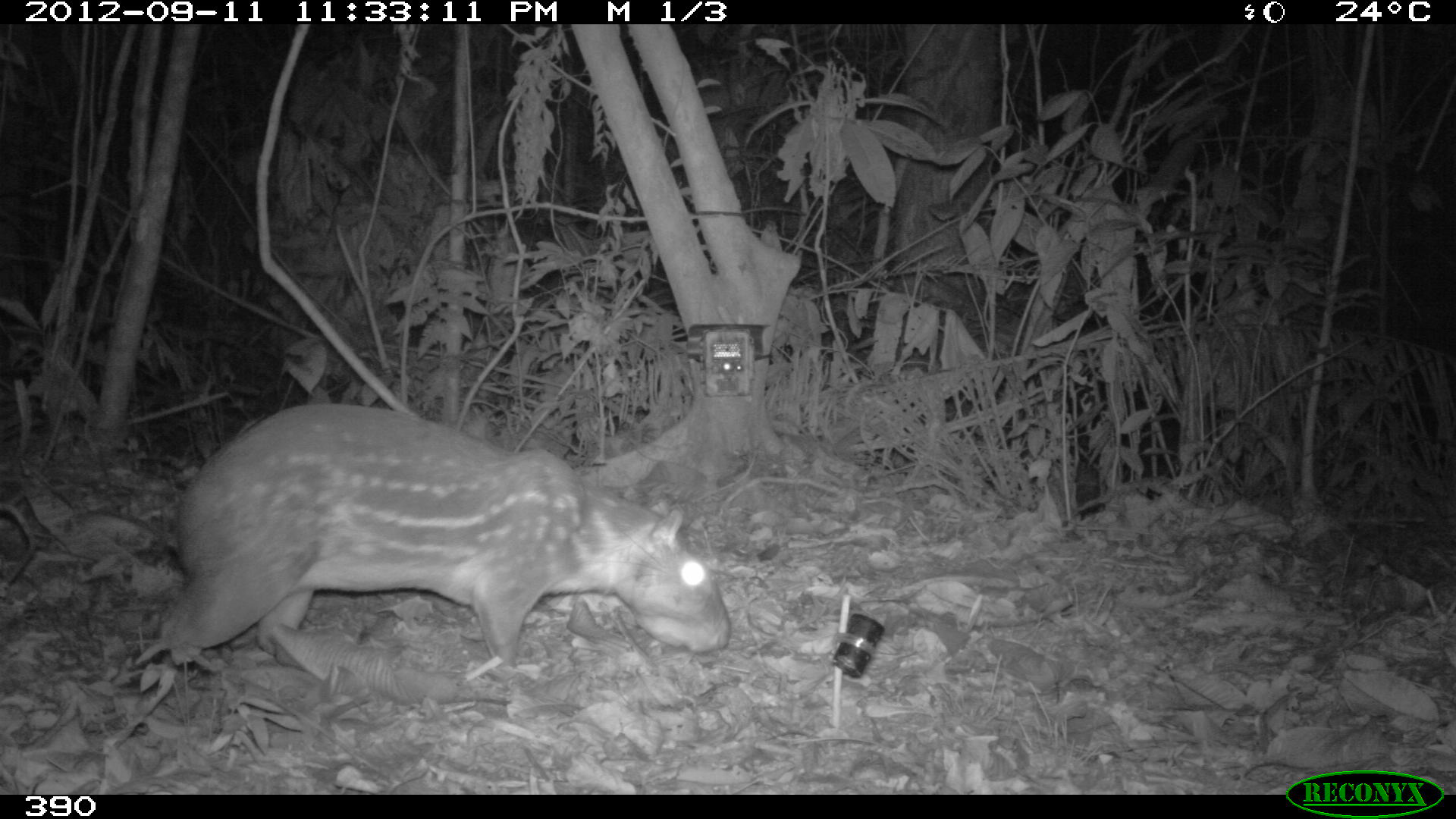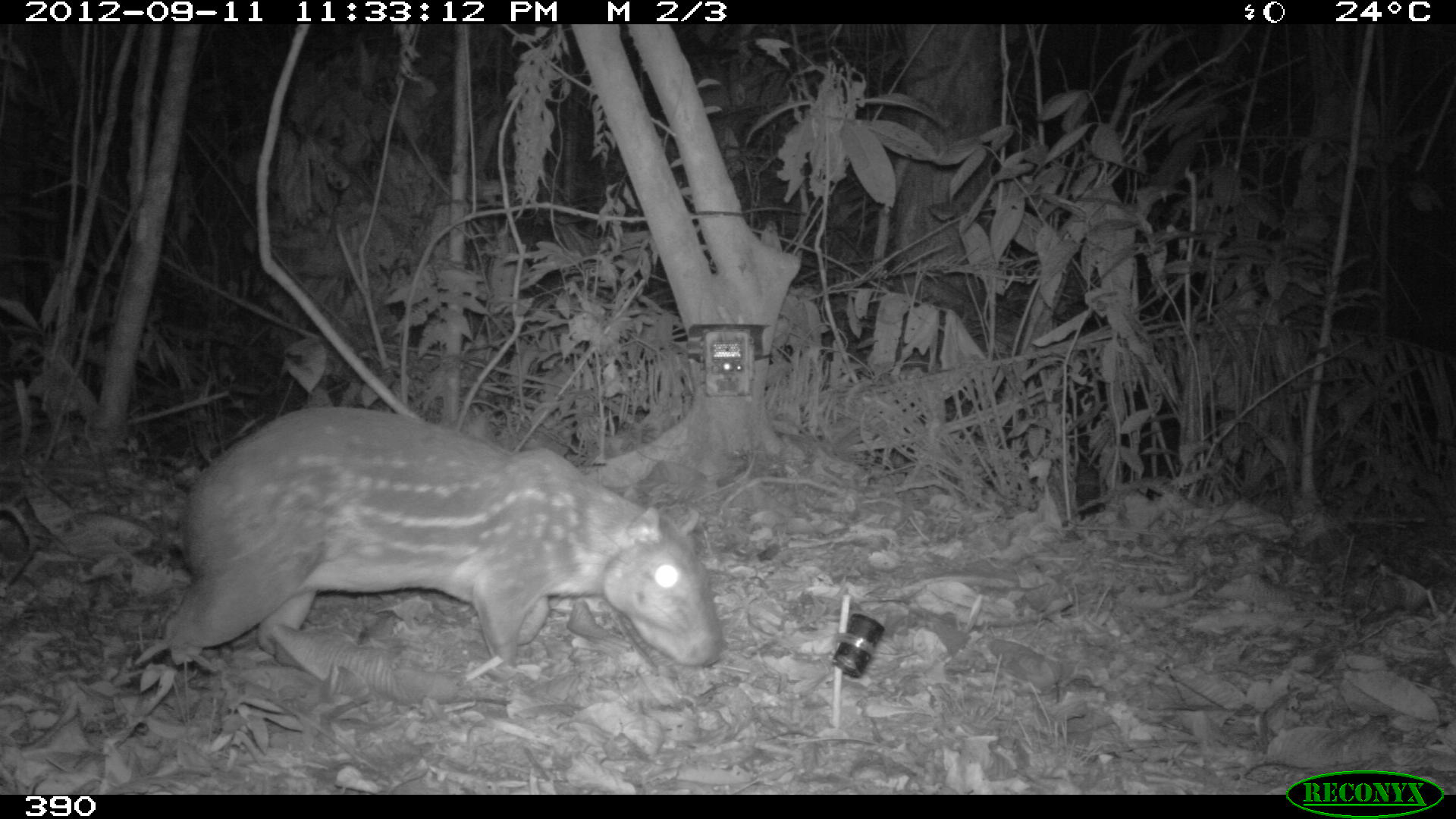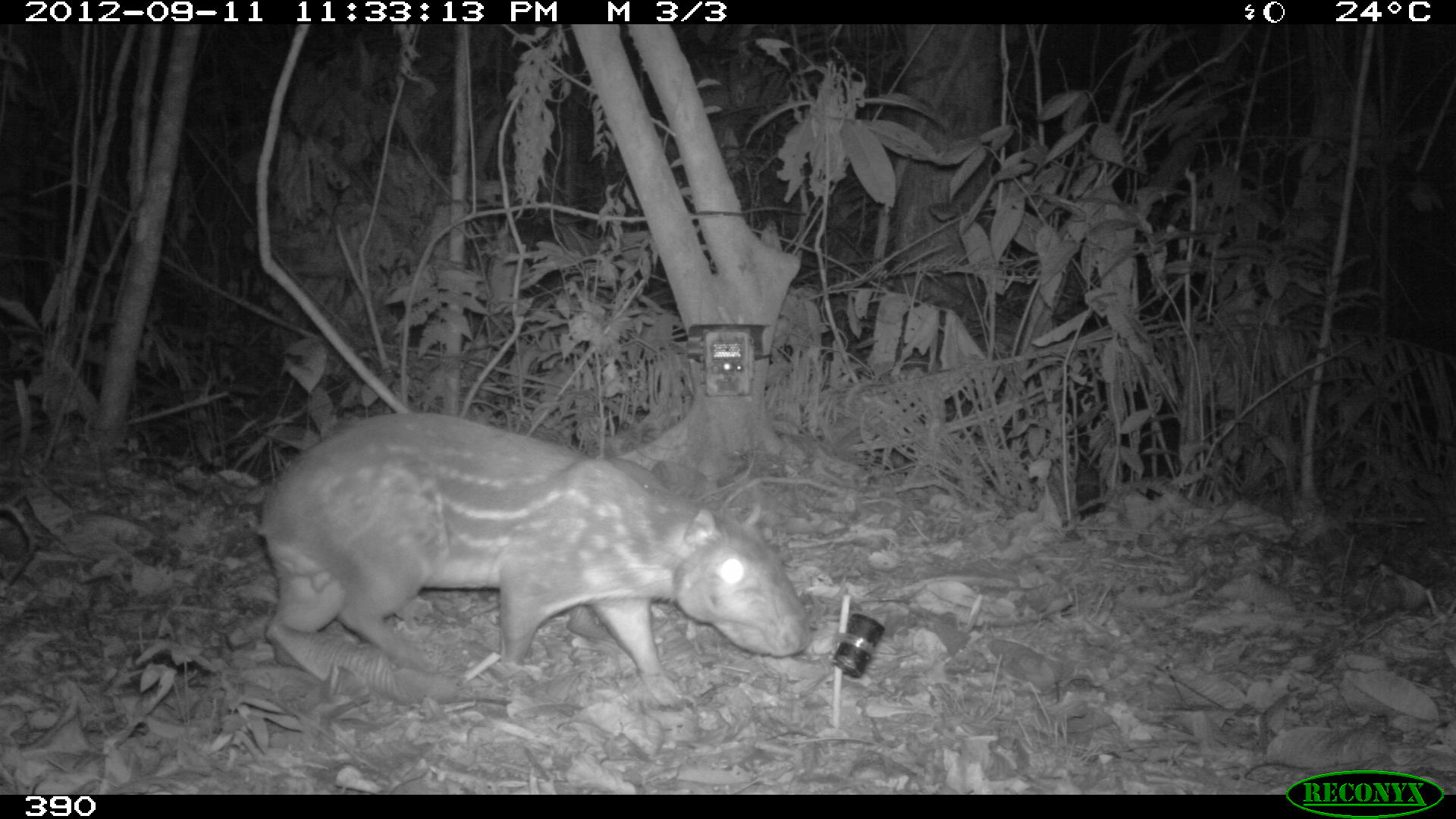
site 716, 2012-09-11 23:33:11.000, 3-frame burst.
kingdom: Animalia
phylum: Chordata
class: Mammalia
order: Rodentia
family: Cuniculidae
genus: Cuniculus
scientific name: Cuniculus paca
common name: spotted paca